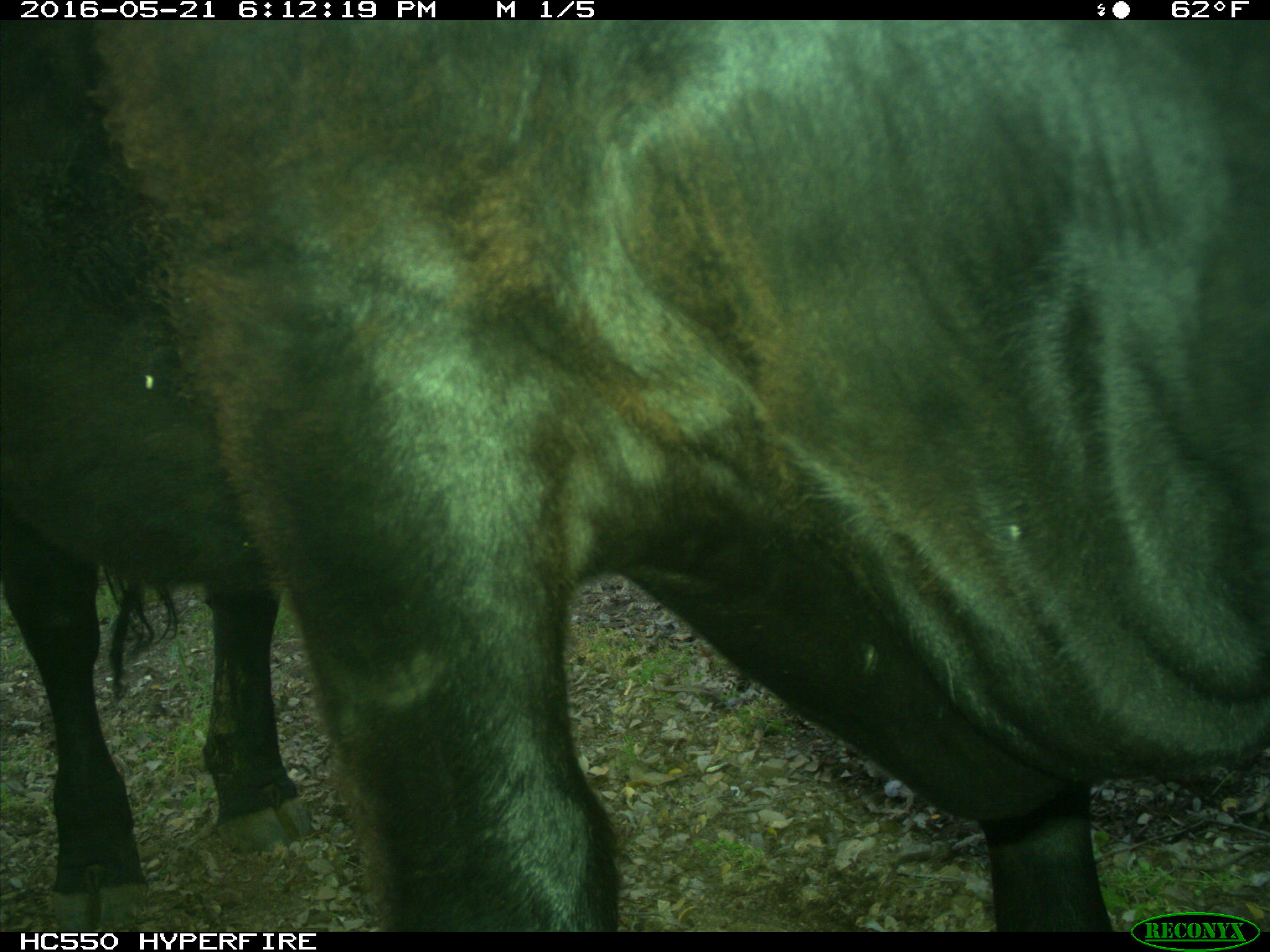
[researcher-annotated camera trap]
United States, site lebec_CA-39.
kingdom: Animalia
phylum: Chordata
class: Mammalia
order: Artiodactyla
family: Bovidae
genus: Bos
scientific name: Bos taurus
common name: domestic cow